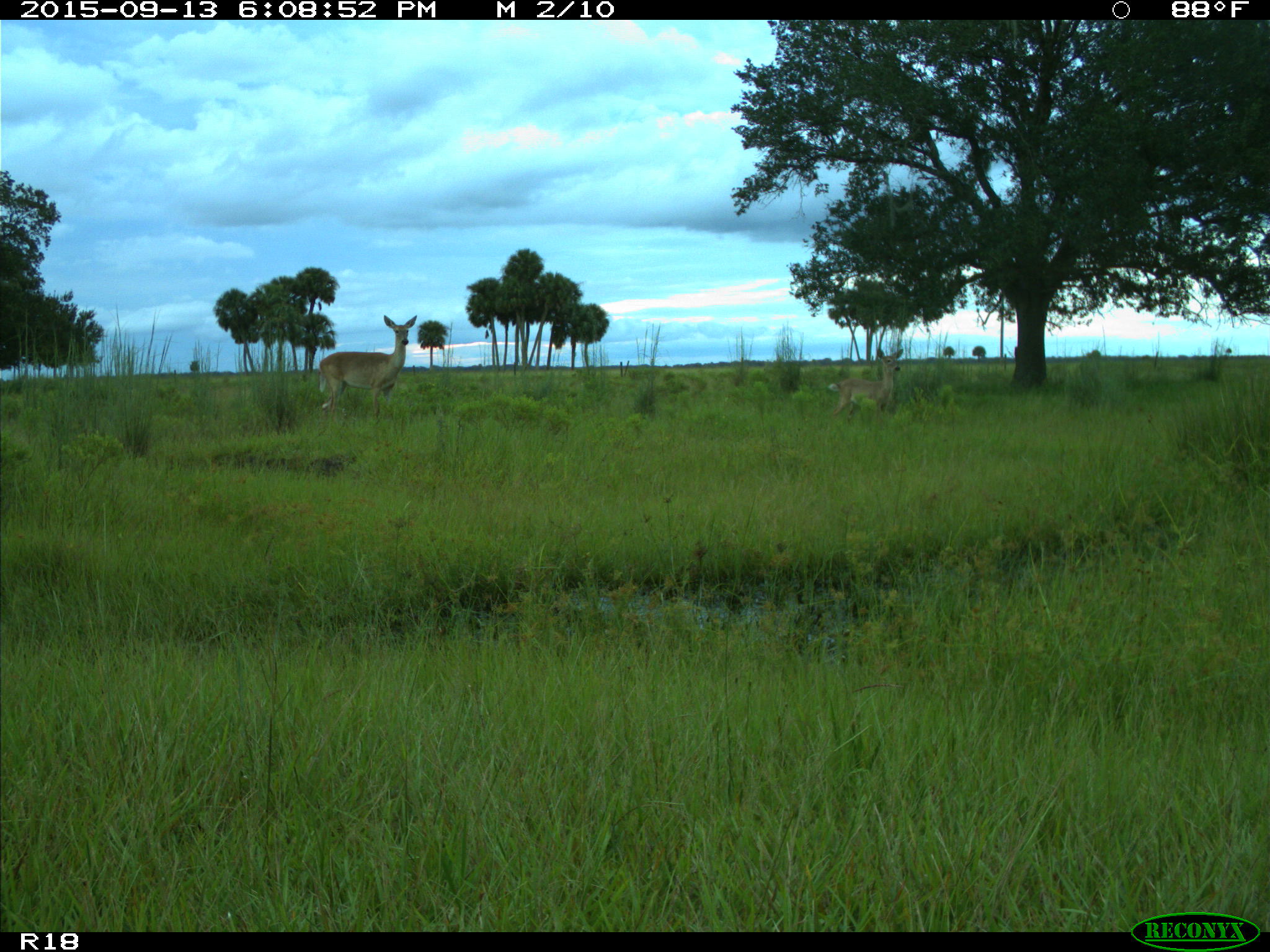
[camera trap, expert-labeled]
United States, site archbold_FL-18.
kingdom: Animalia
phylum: Chordata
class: Mammalia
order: Artiodactyla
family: Cervidae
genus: Odocoileus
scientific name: Odocoileus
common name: deer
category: unidentified deer